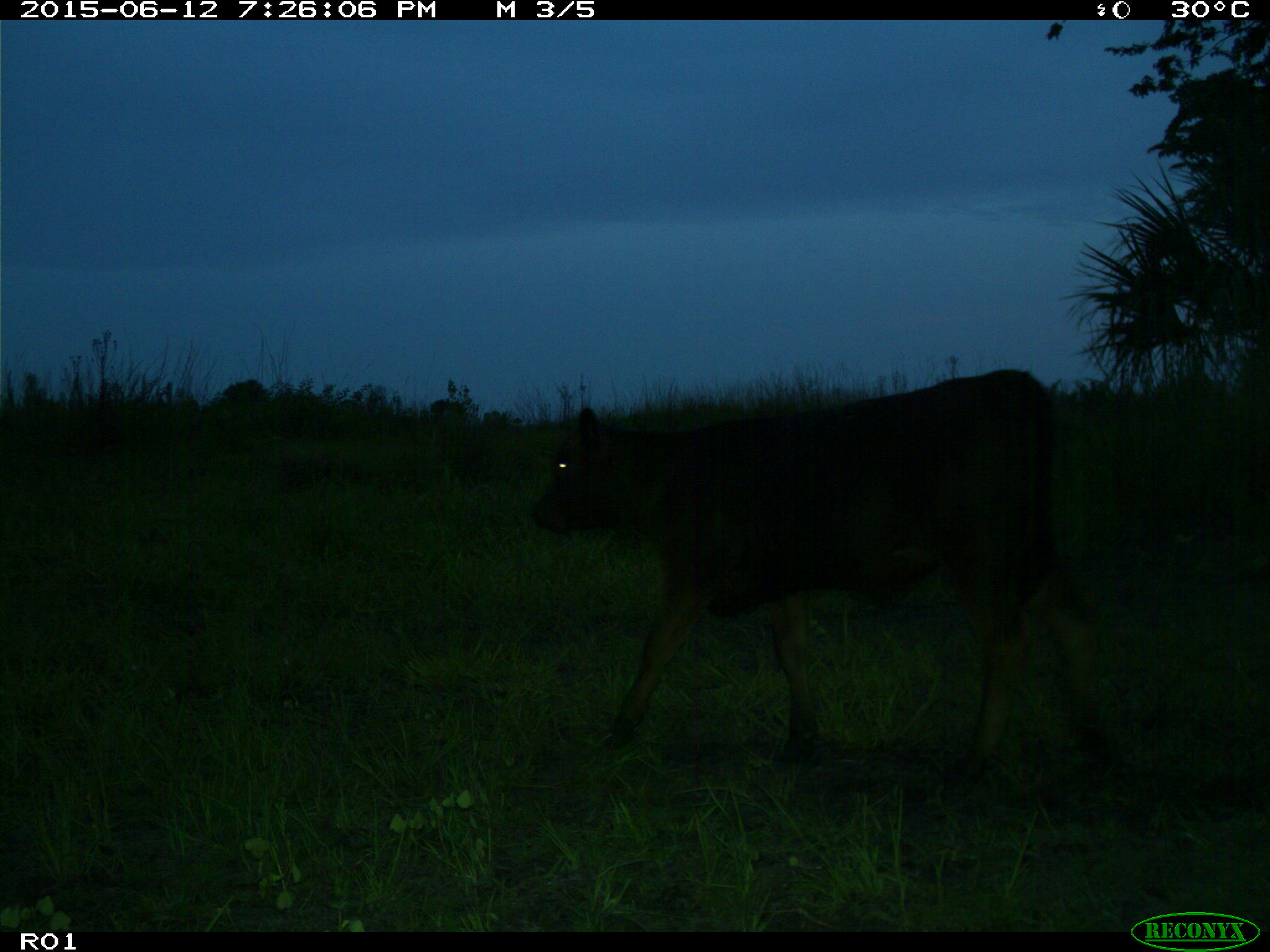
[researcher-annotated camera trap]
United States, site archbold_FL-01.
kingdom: Animalia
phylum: Chordata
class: Mammalia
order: Artiodactyla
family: Bovidae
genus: Bos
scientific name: Bos taurus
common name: domestic cow